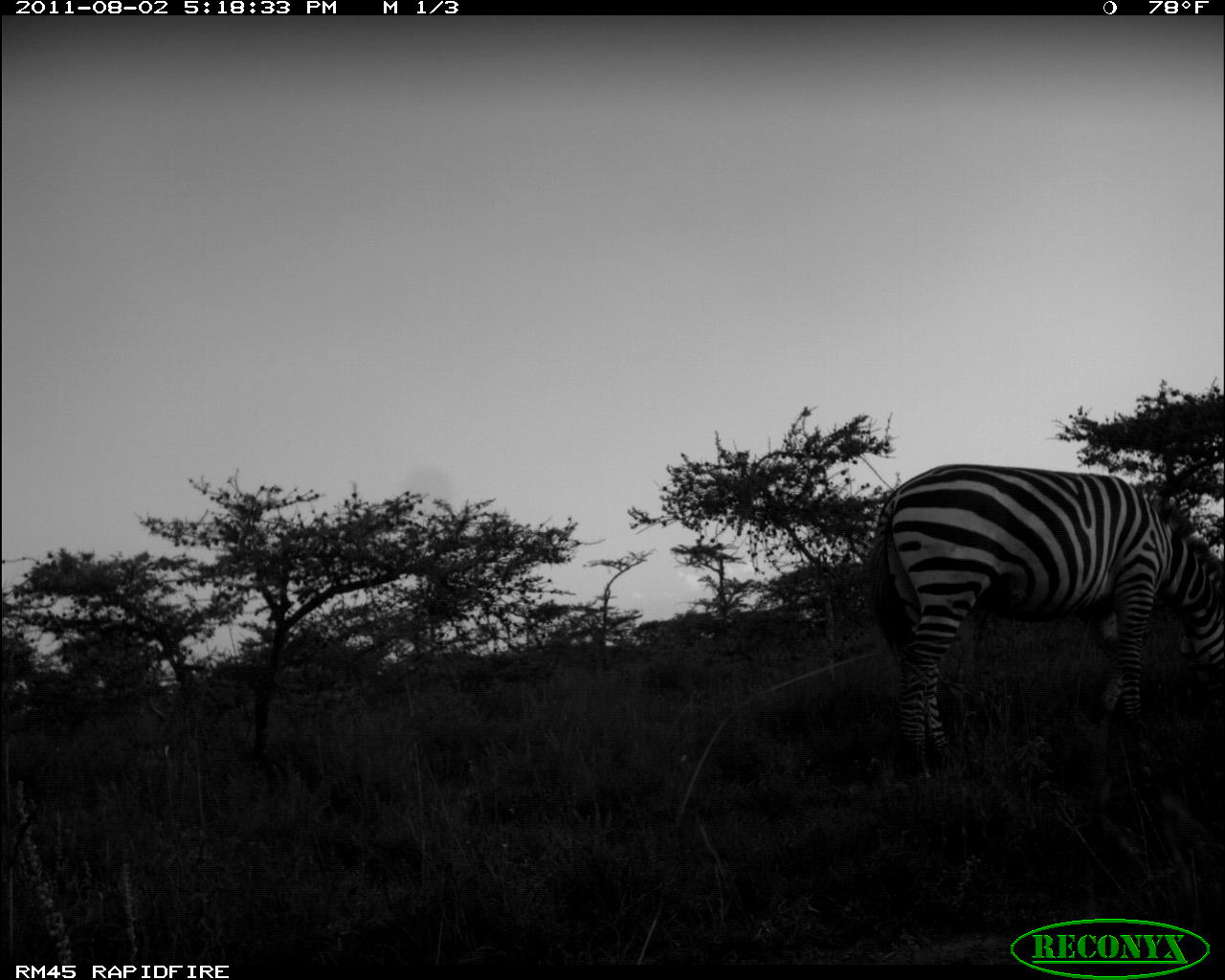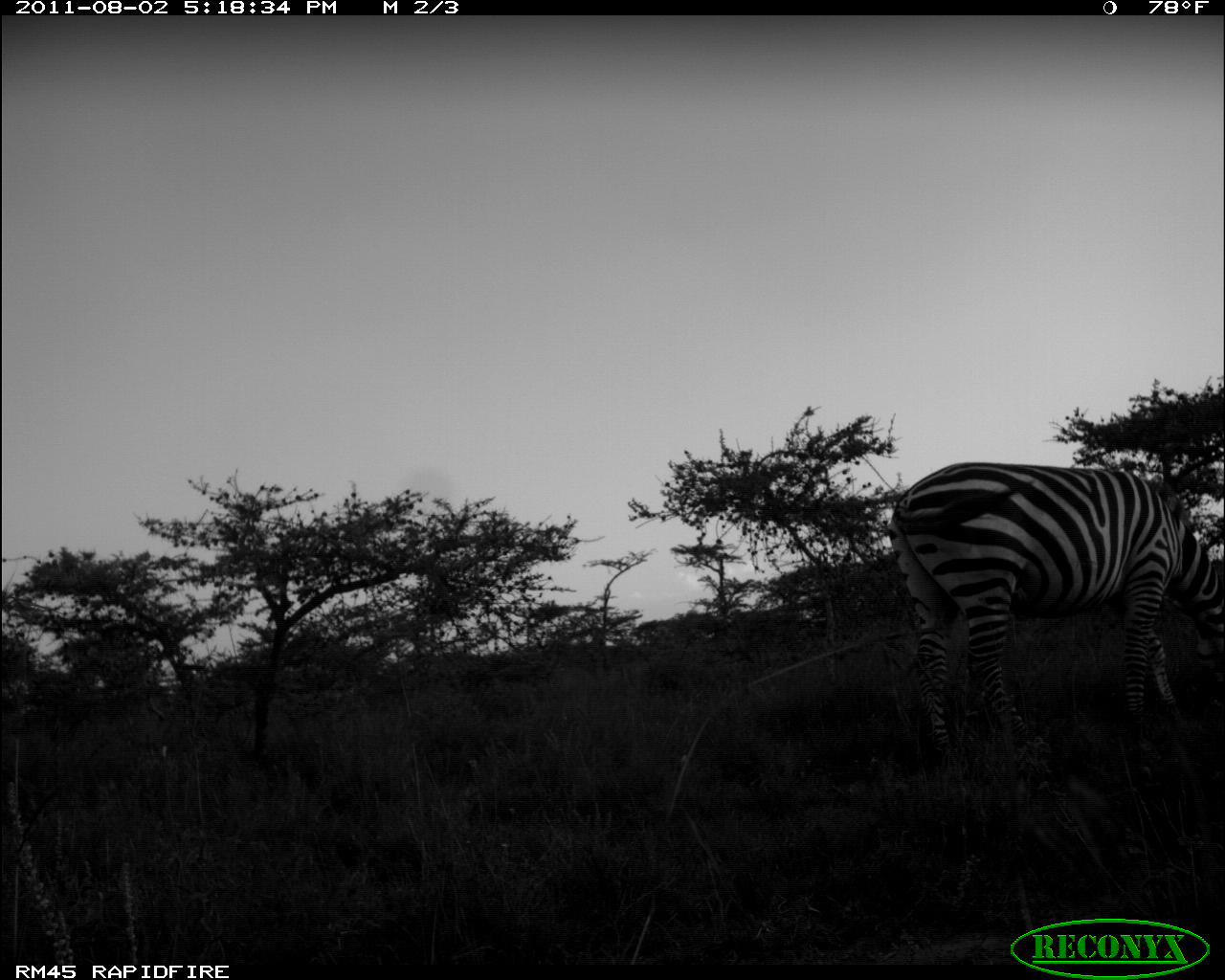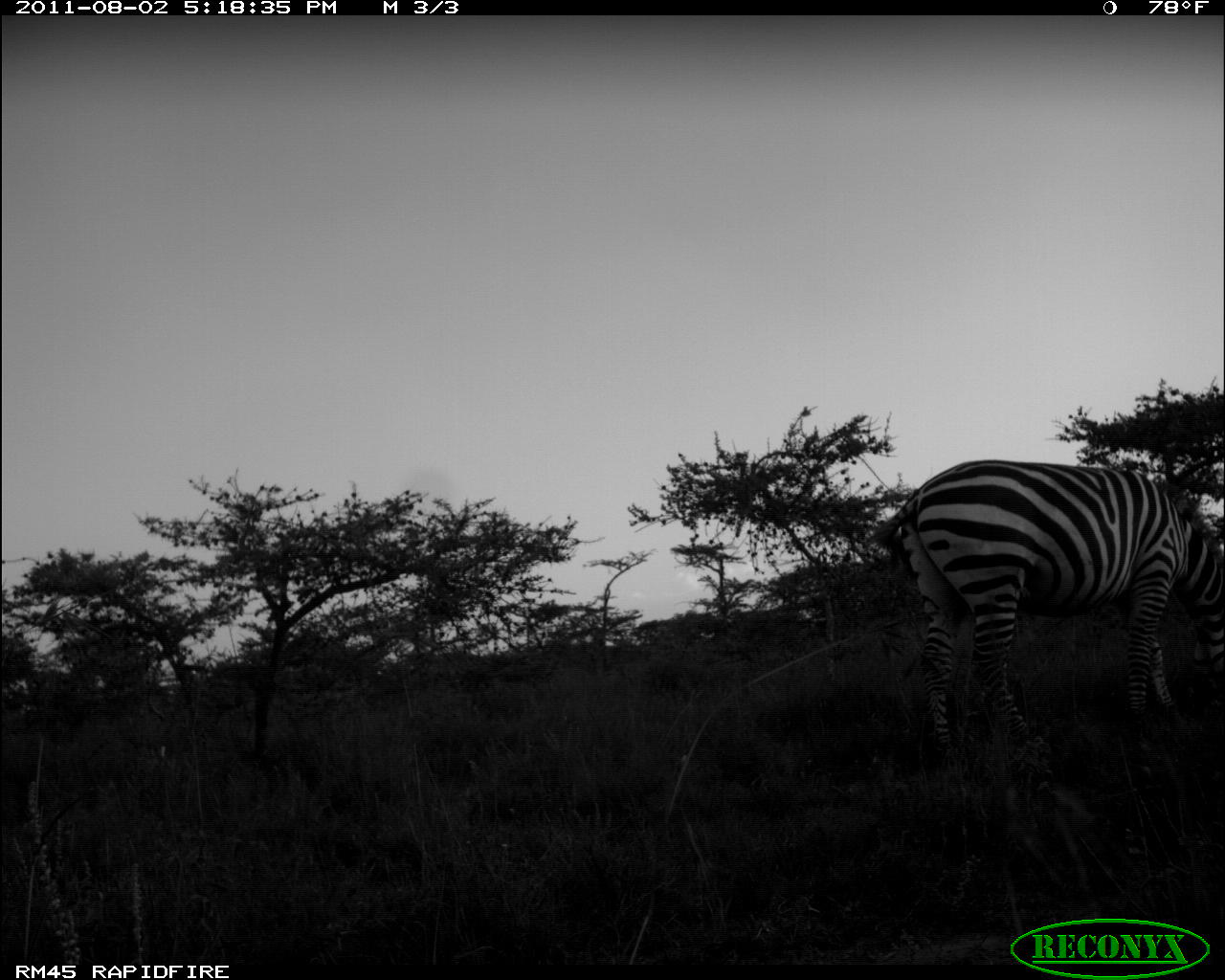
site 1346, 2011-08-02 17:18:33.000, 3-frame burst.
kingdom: Animalia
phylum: Chordata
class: Mammalia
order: Perissodactyla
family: Equidae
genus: Equus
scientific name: Equus quagga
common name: plains zebra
Equus quagga (plains zebra), count 1.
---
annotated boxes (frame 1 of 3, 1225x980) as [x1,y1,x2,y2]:
equus quagga: [865,462,1225,776]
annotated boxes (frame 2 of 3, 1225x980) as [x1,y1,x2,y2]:
equus quagga: [886,460,1225,761]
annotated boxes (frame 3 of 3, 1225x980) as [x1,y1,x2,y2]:
equus quagga: [866,457,1225,766]